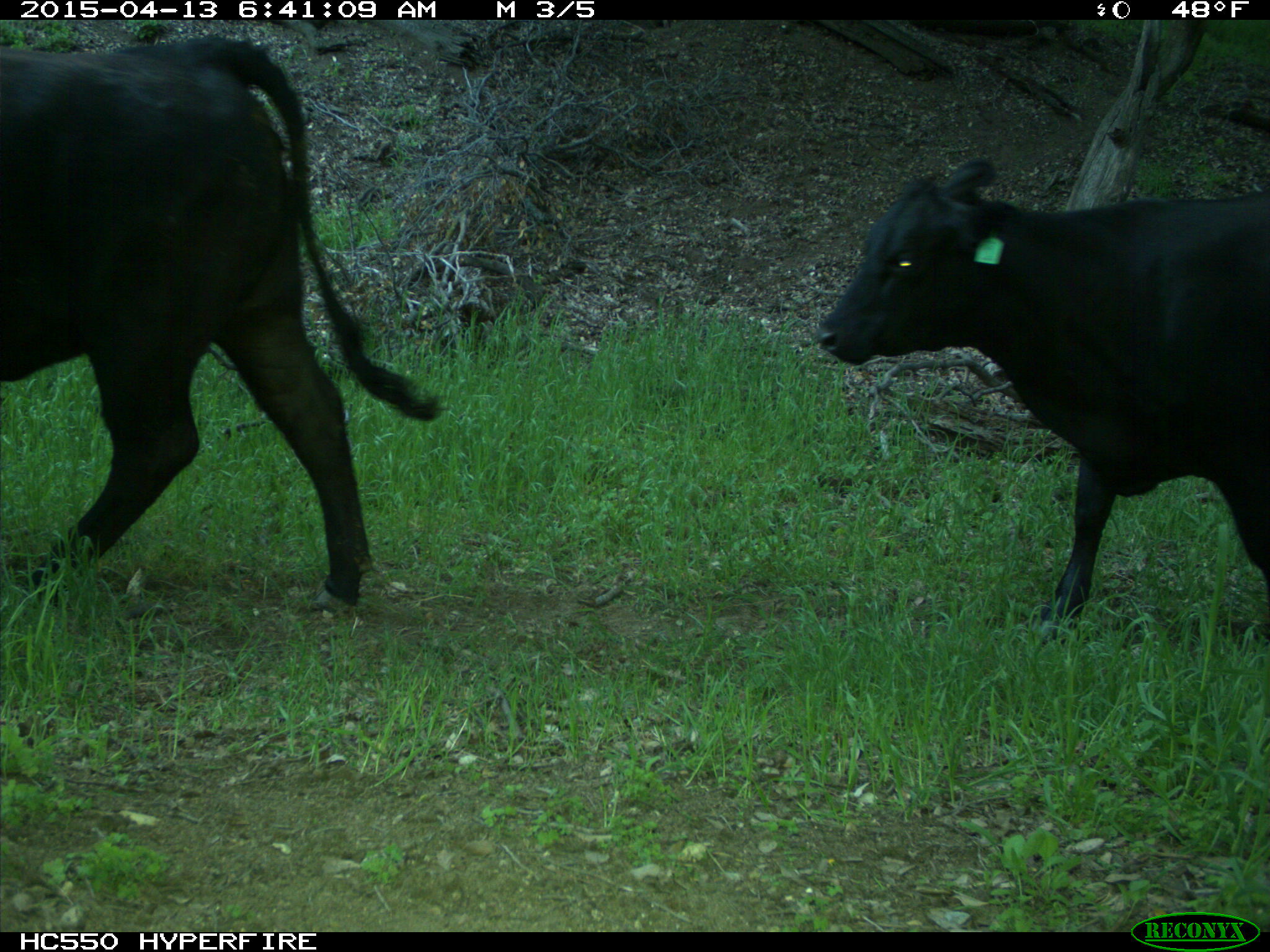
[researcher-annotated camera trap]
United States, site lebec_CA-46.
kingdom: Animalia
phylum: Chordata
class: Mammalia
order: Artiodactyla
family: Bovidae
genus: Bos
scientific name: Bos taurus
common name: domestic cow